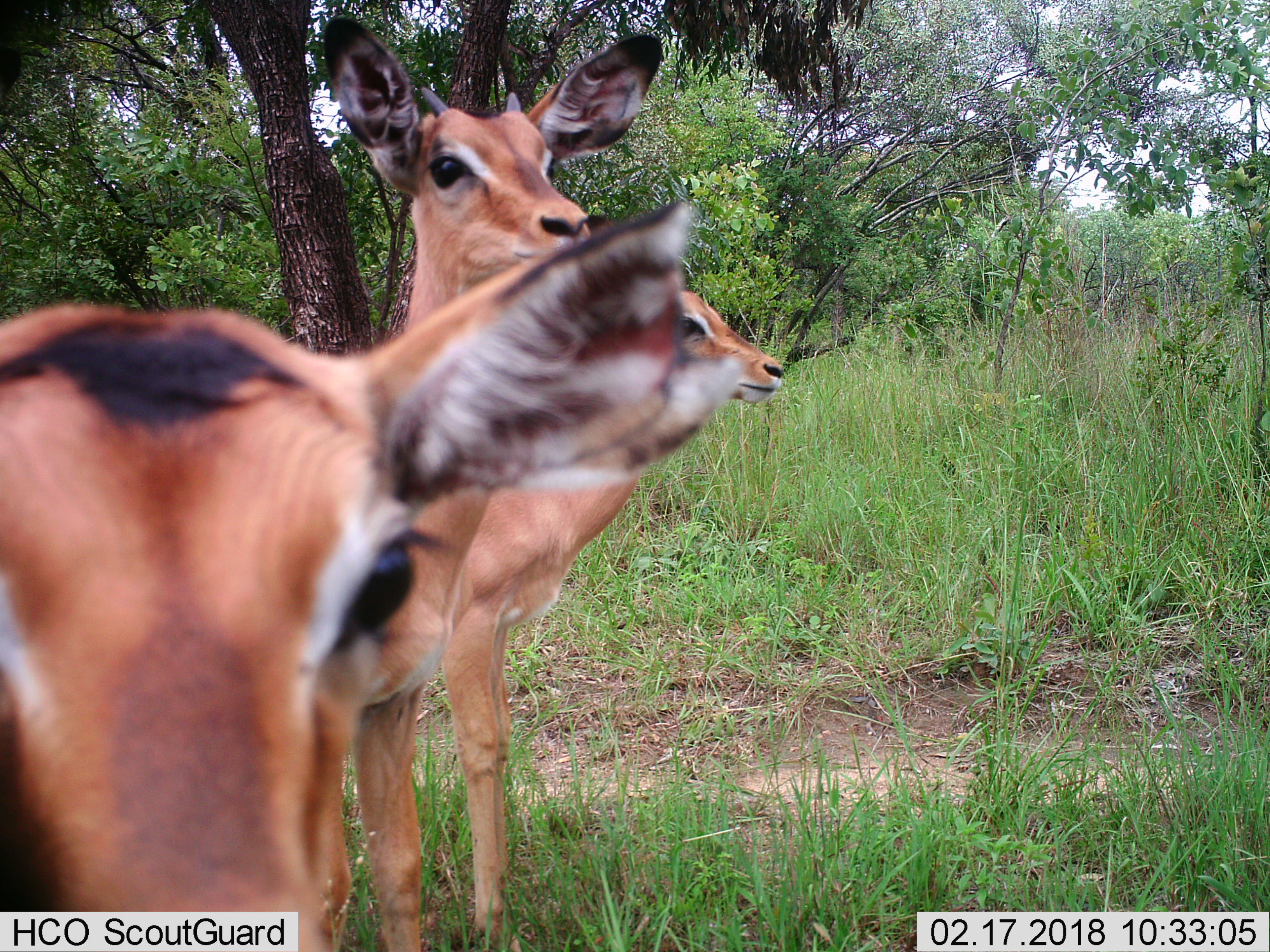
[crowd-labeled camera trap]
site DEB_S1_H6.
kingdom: Animalia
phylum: Chordata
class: Mammalia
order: Artiodactyla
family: Bovidae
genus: Aepyceros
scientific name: Aepyceros melampus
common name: impala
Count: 3.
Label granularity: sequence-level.